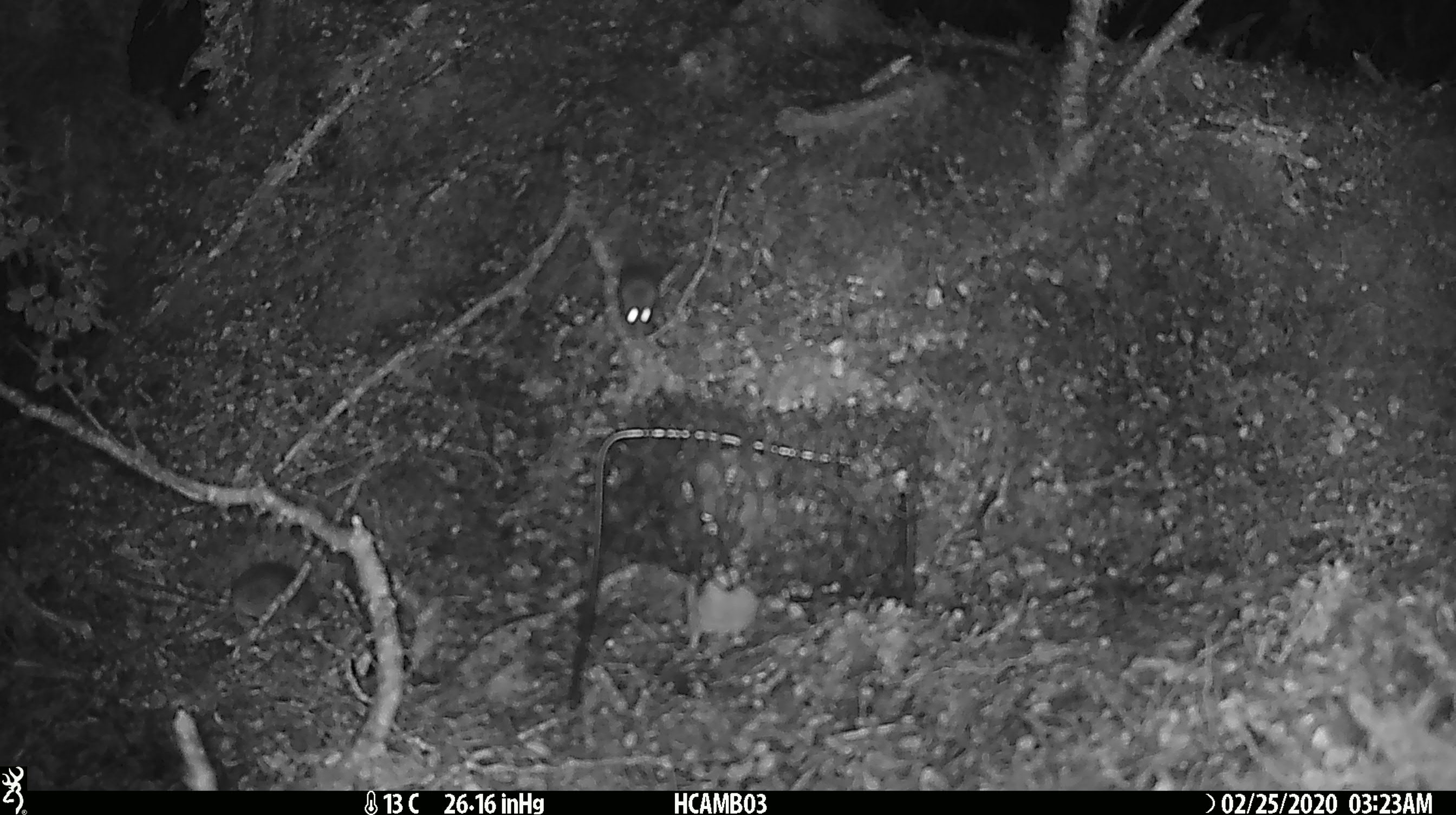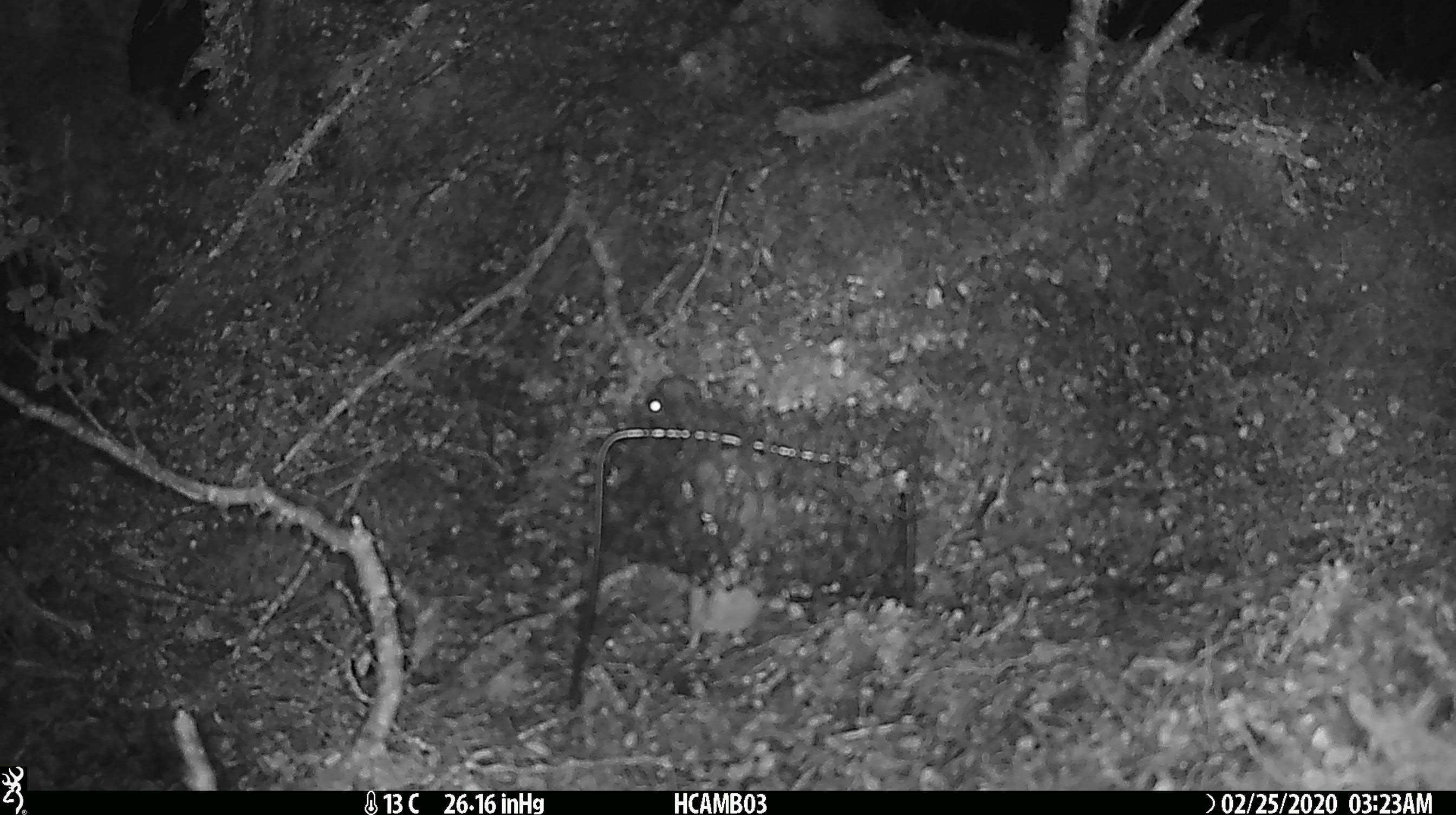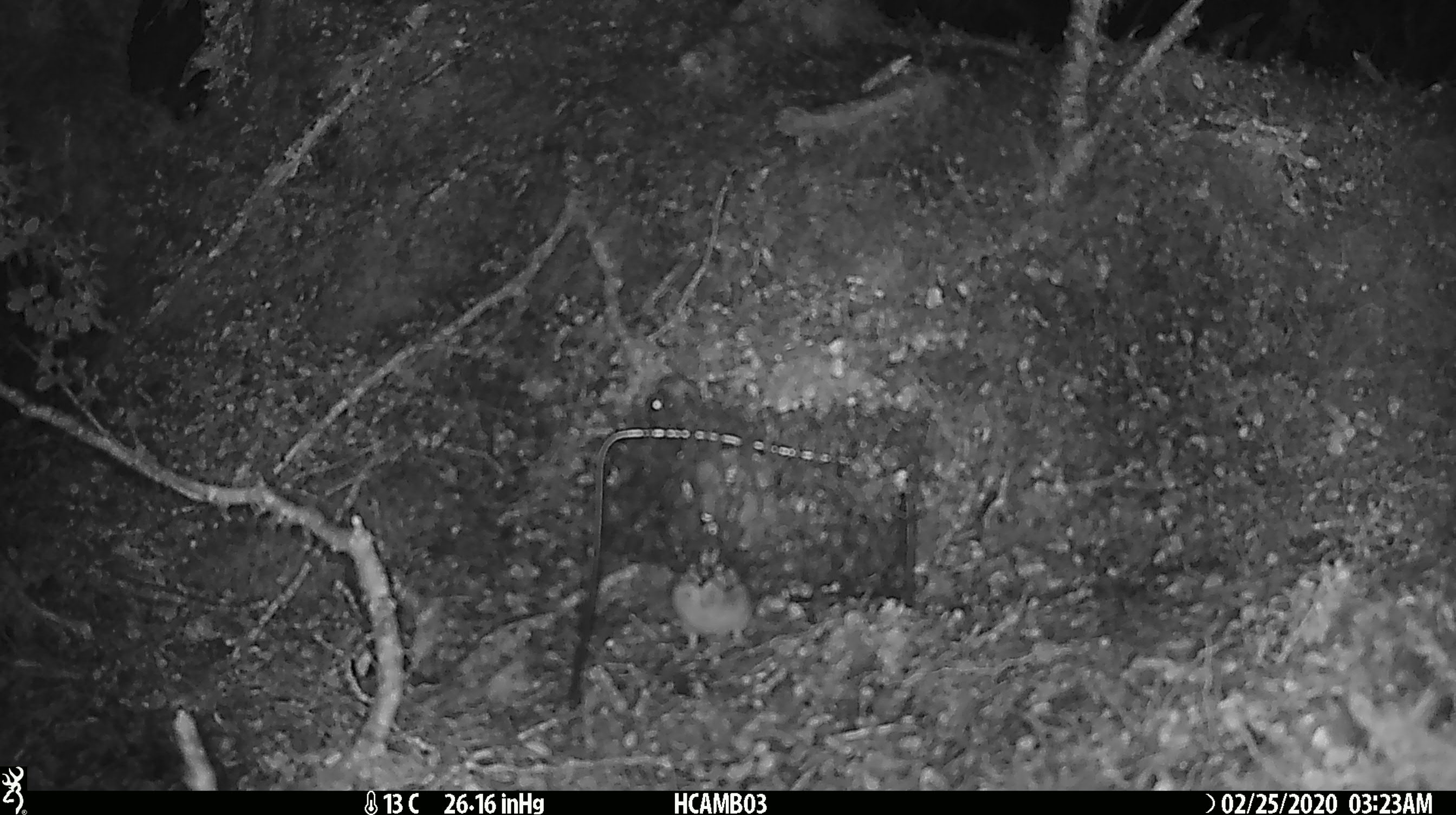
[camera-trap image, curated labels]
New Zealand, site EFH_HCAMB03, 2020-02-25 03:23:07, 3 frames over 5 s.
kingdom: Animalia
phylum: Chordata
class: Mammalia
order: Rodentia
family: Muridae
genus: Mus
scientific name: Mus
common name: mouse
Mouse (Mus).